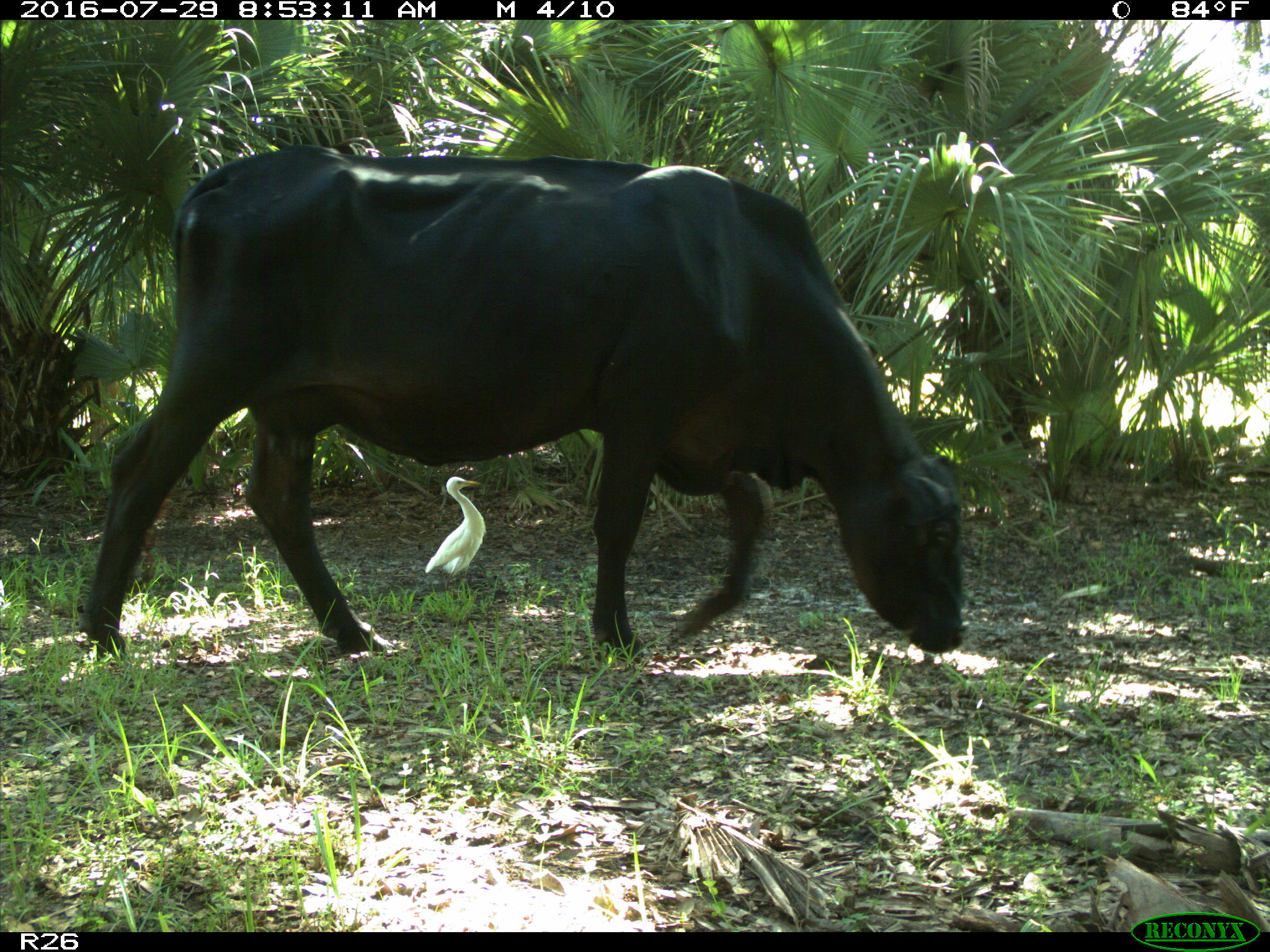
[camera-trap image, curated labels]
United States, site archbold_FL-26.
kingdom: Animalia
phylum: Chordata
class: Mammalia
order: Artiodactyla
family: Bovidae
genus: Bos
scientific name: Bos taurus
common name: domestic cow